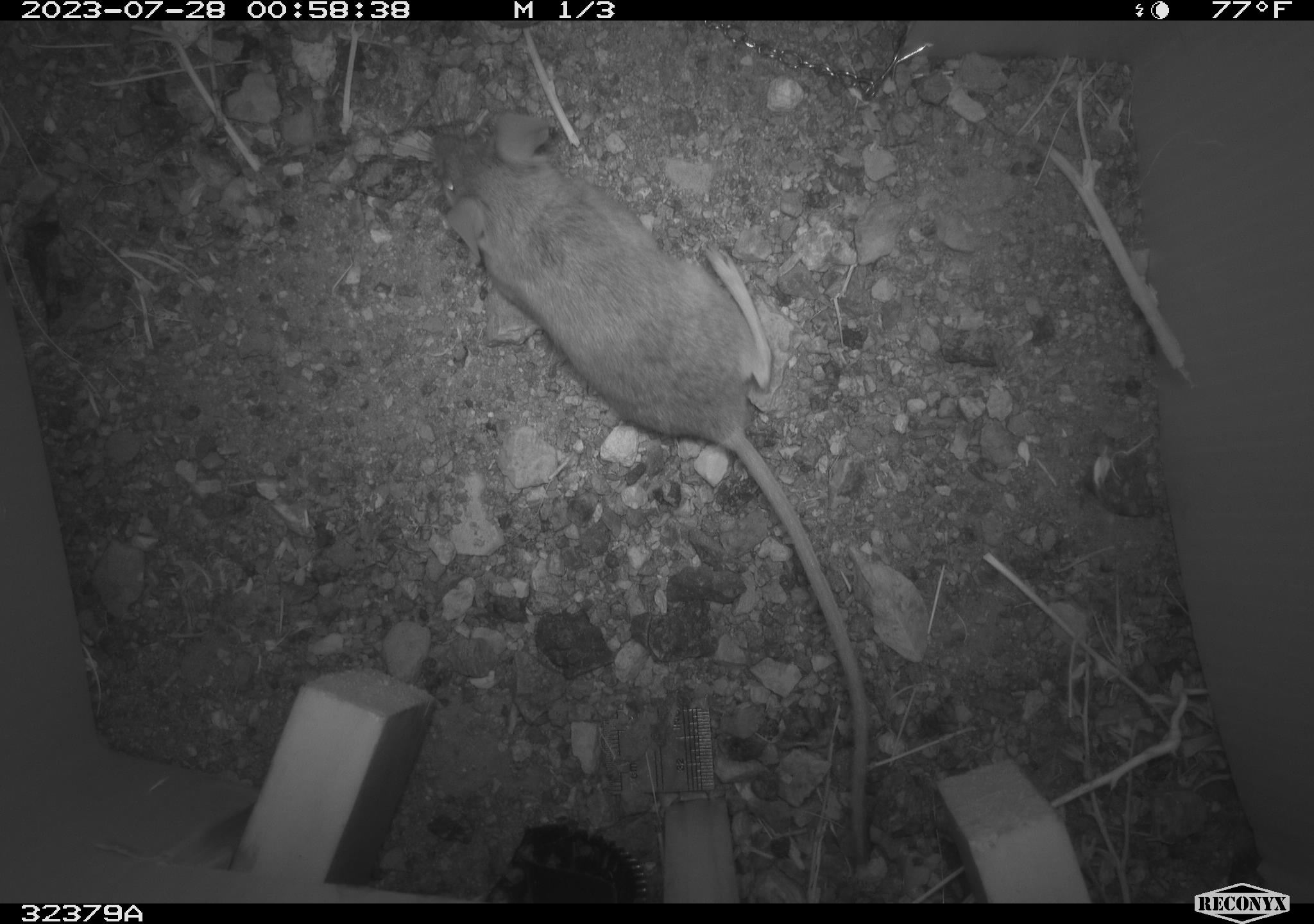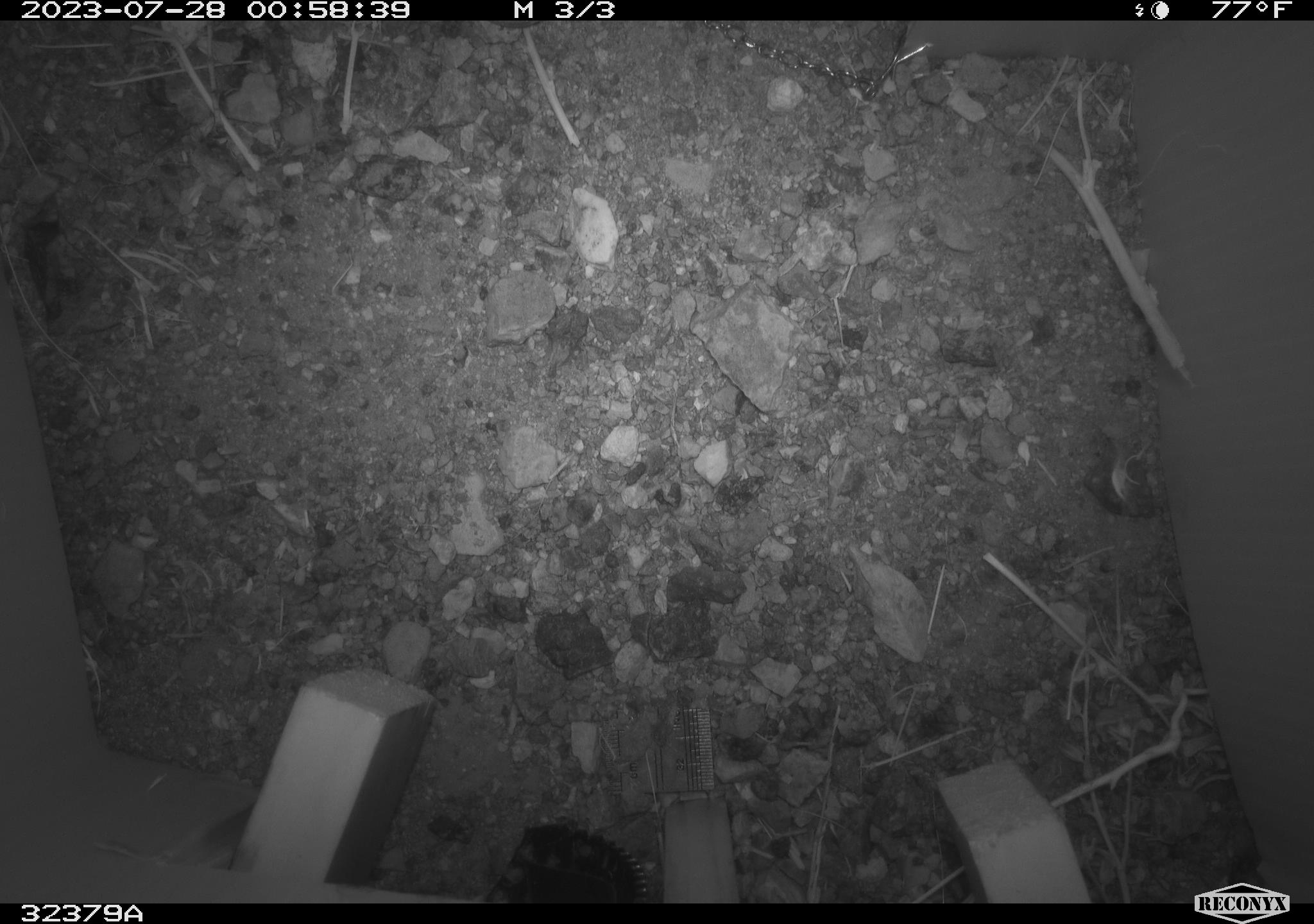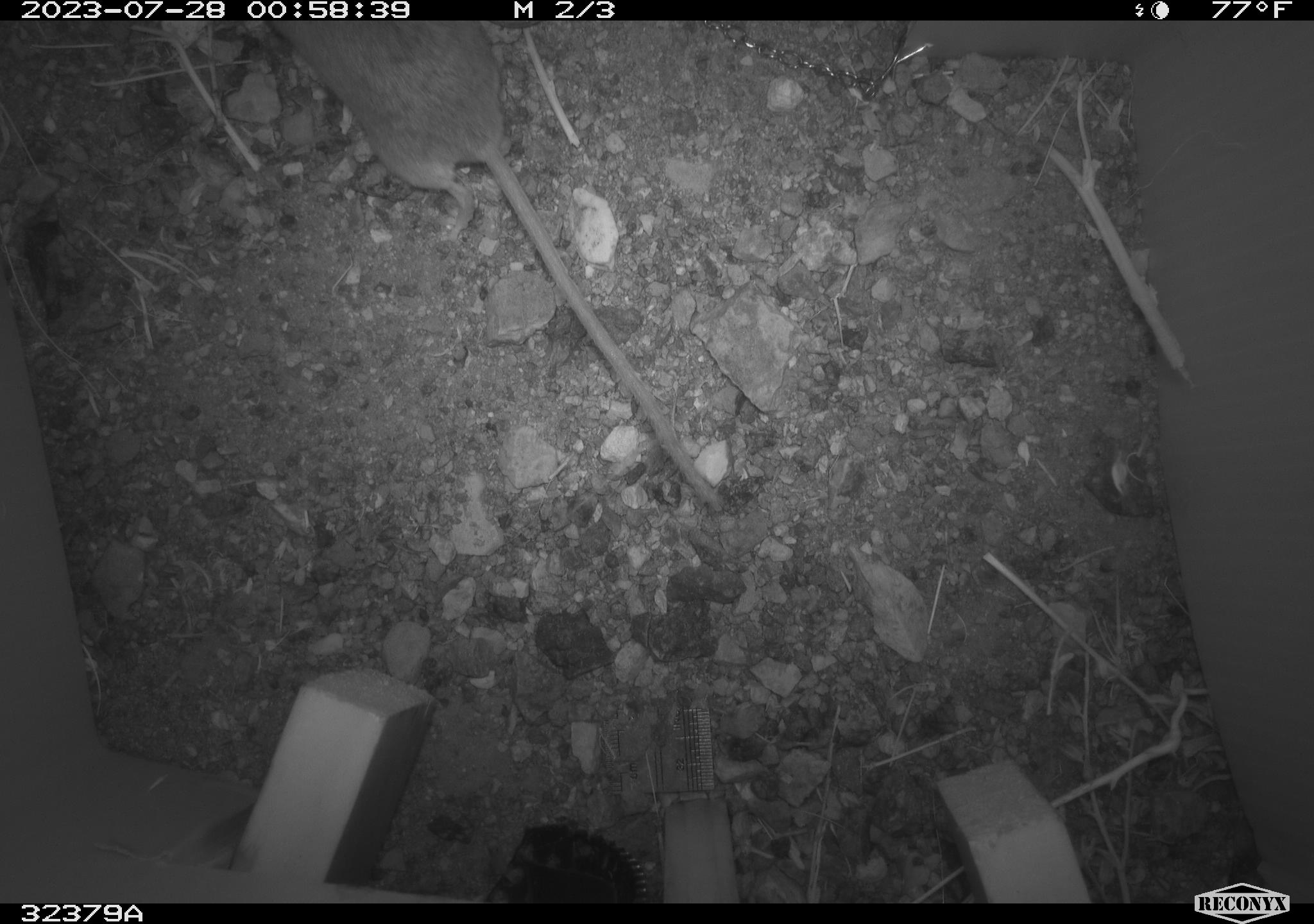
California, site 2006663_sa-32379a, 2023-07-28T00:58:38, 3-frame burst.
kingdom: Animalia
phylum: Chordata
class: Mammalia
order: Rodentia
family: Cricetidae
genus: Peromyscus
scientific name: Peromyscus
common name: deer mice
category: peromyscus species